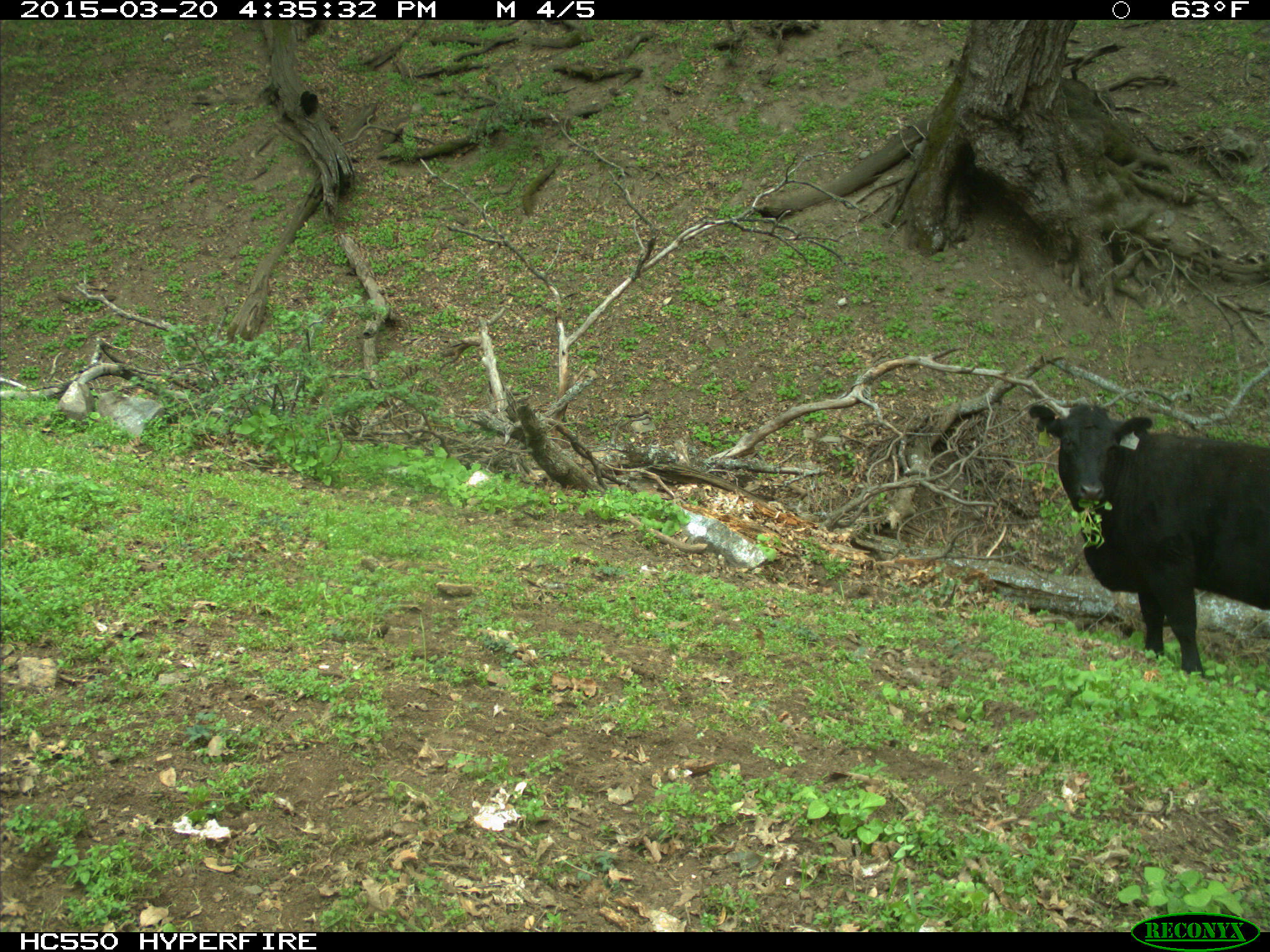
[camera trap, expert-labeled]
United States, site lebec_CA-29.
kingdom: Animalia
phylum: Chordata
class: Mammalia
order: Artiodactyla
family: Bovidae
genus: Bos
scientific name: Bos taurus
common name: domestic cow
Bos taurus (domestic cow).